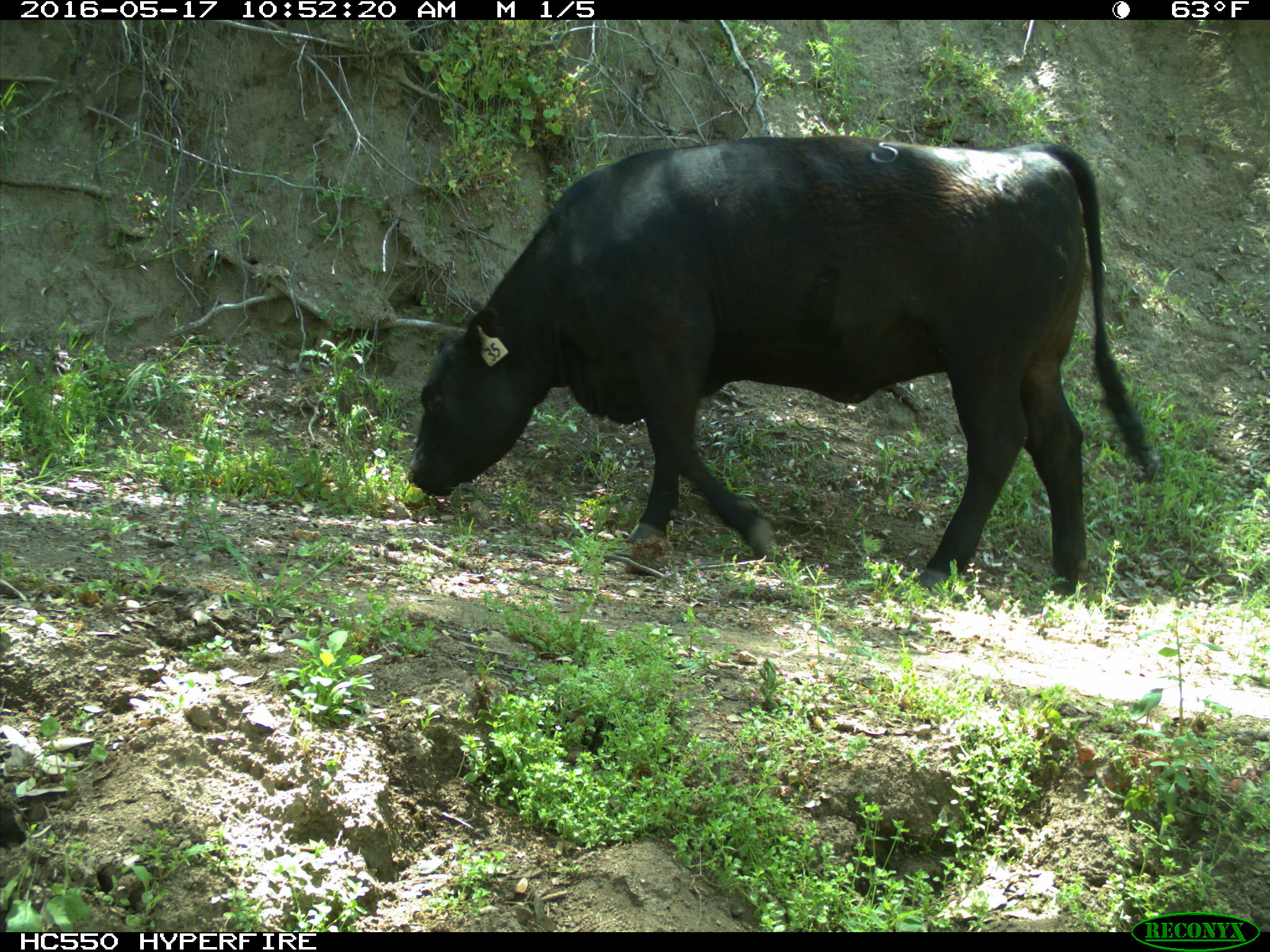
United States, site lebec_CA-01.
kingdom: Animalia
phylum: Chordata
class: Mammalia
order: Artiodactyla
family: Bovidae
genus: Bos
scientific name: Bos taurus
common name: domestic cow